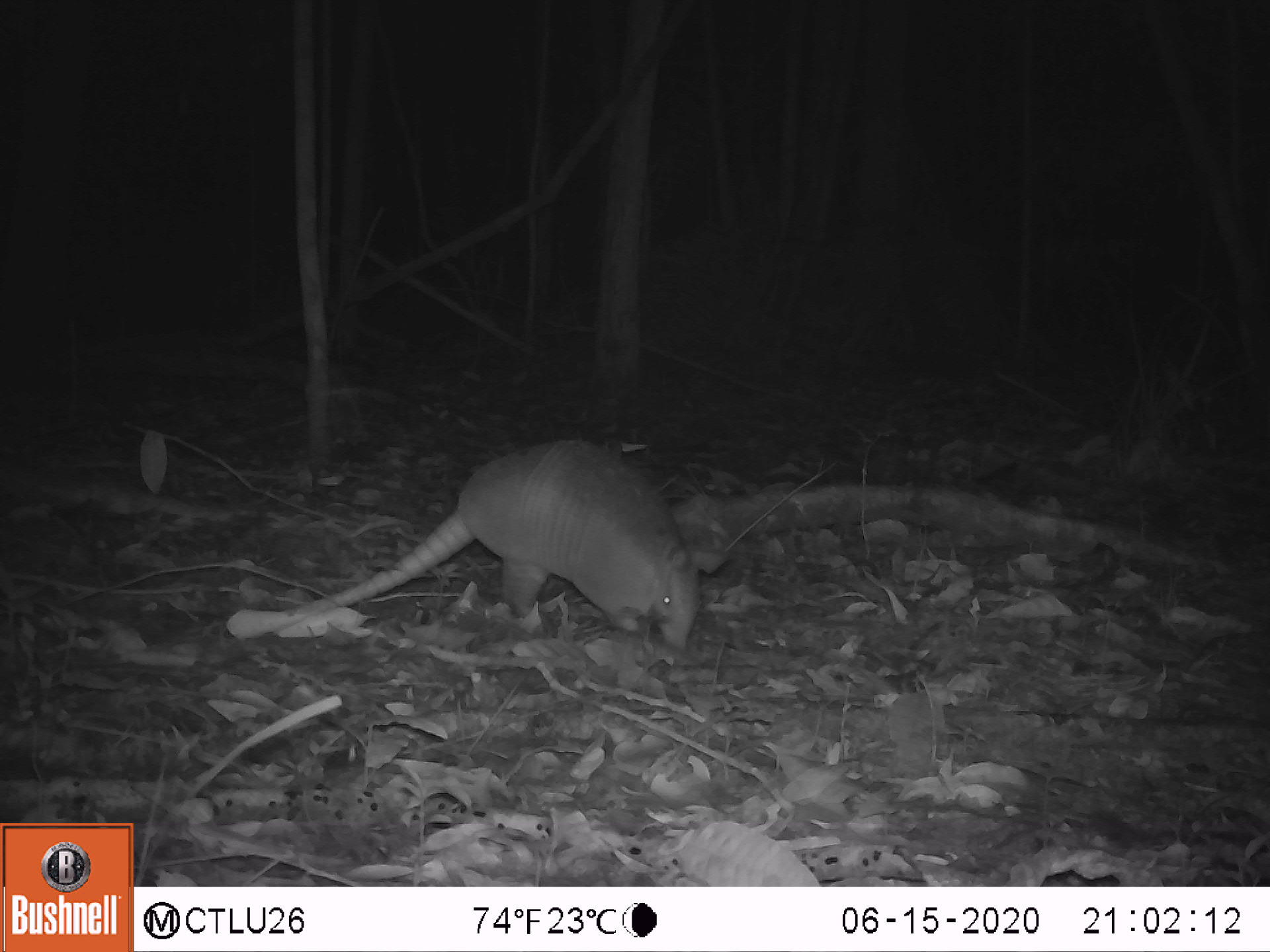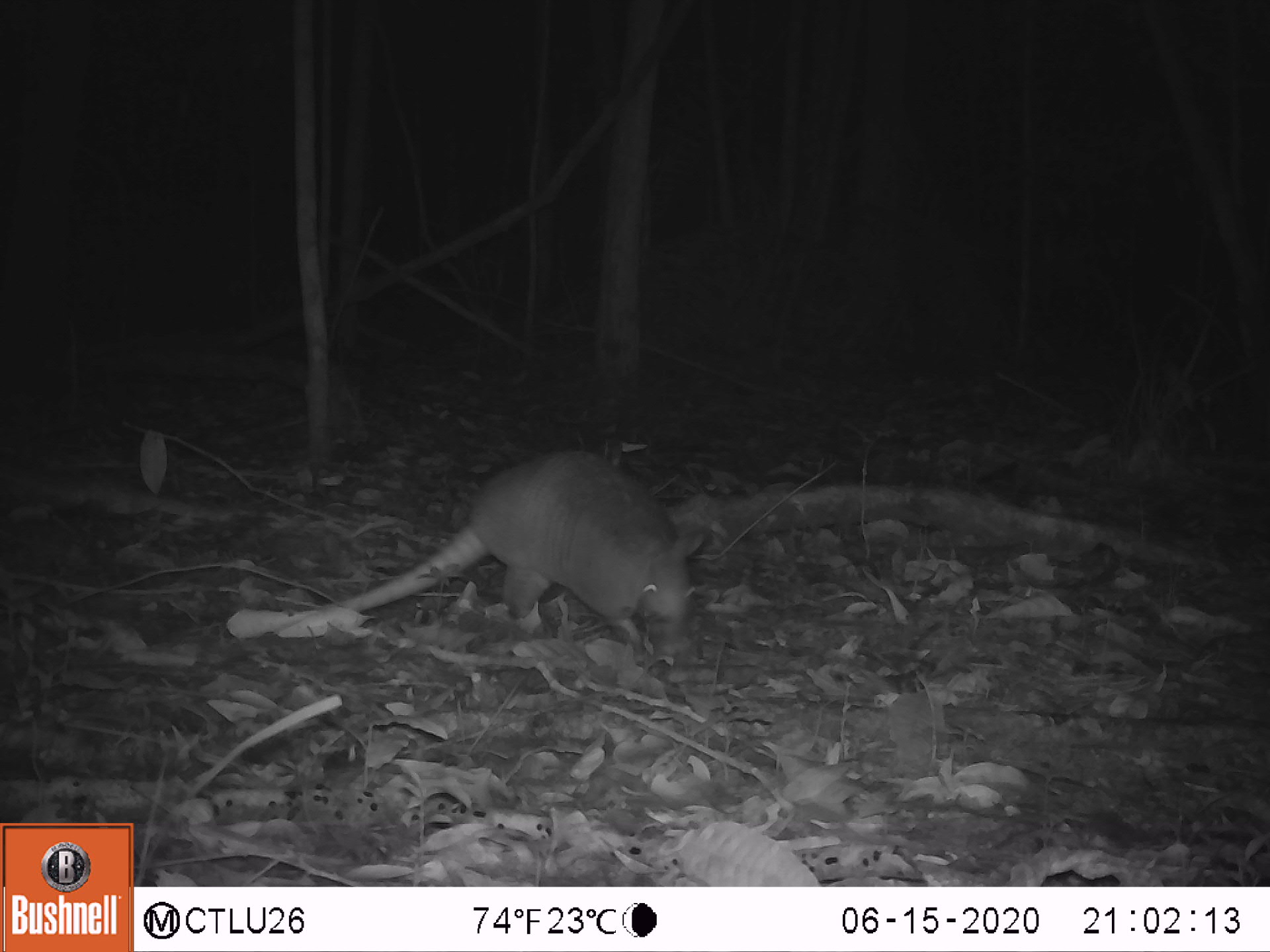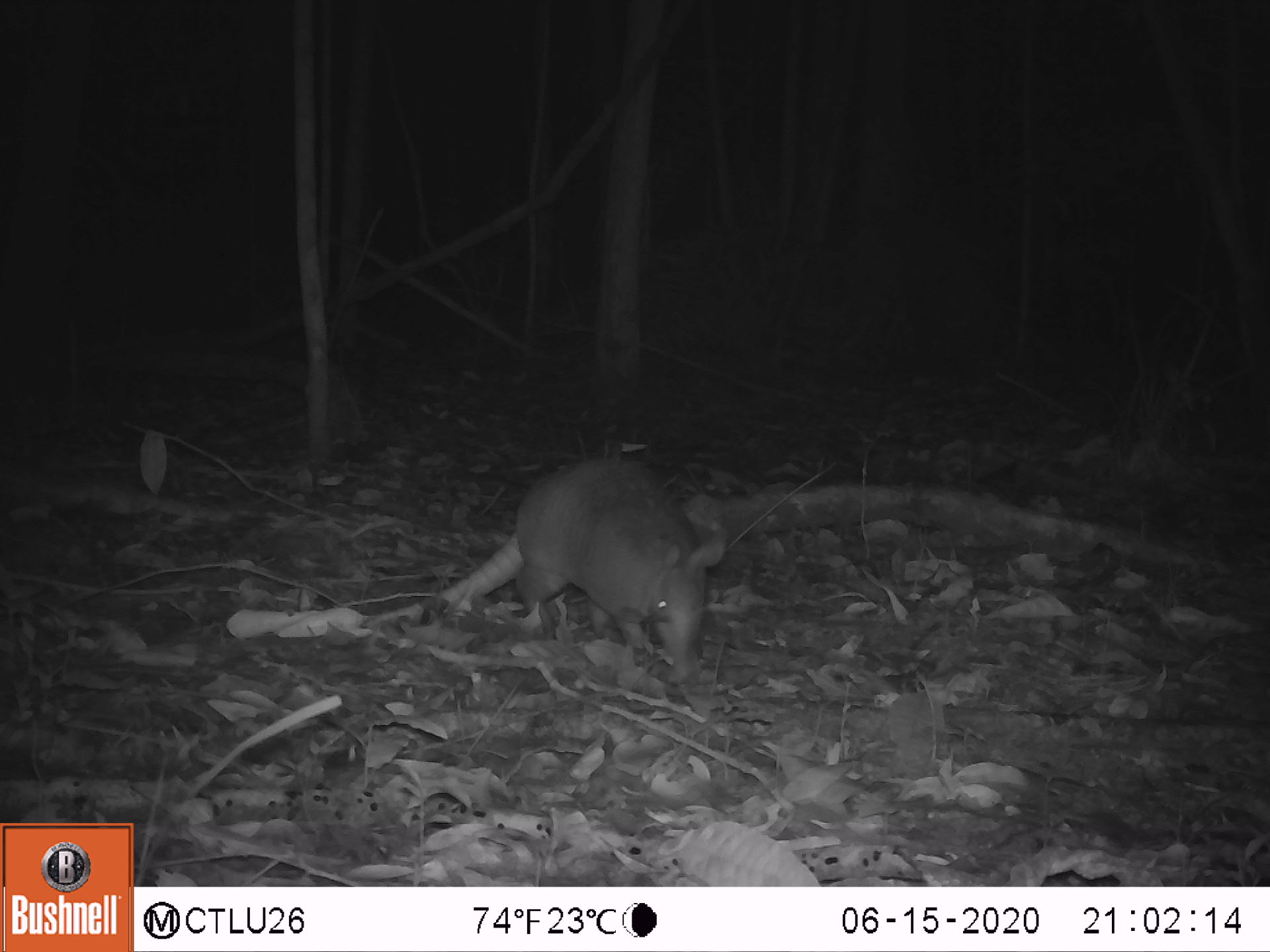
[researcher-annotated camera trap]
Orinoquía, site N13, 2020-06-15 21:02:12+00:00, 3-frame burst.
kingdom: Animalia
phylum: Chordata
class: Mammalia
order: Cingulata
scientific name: Cingulata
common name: armadillo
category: unknown armadillo